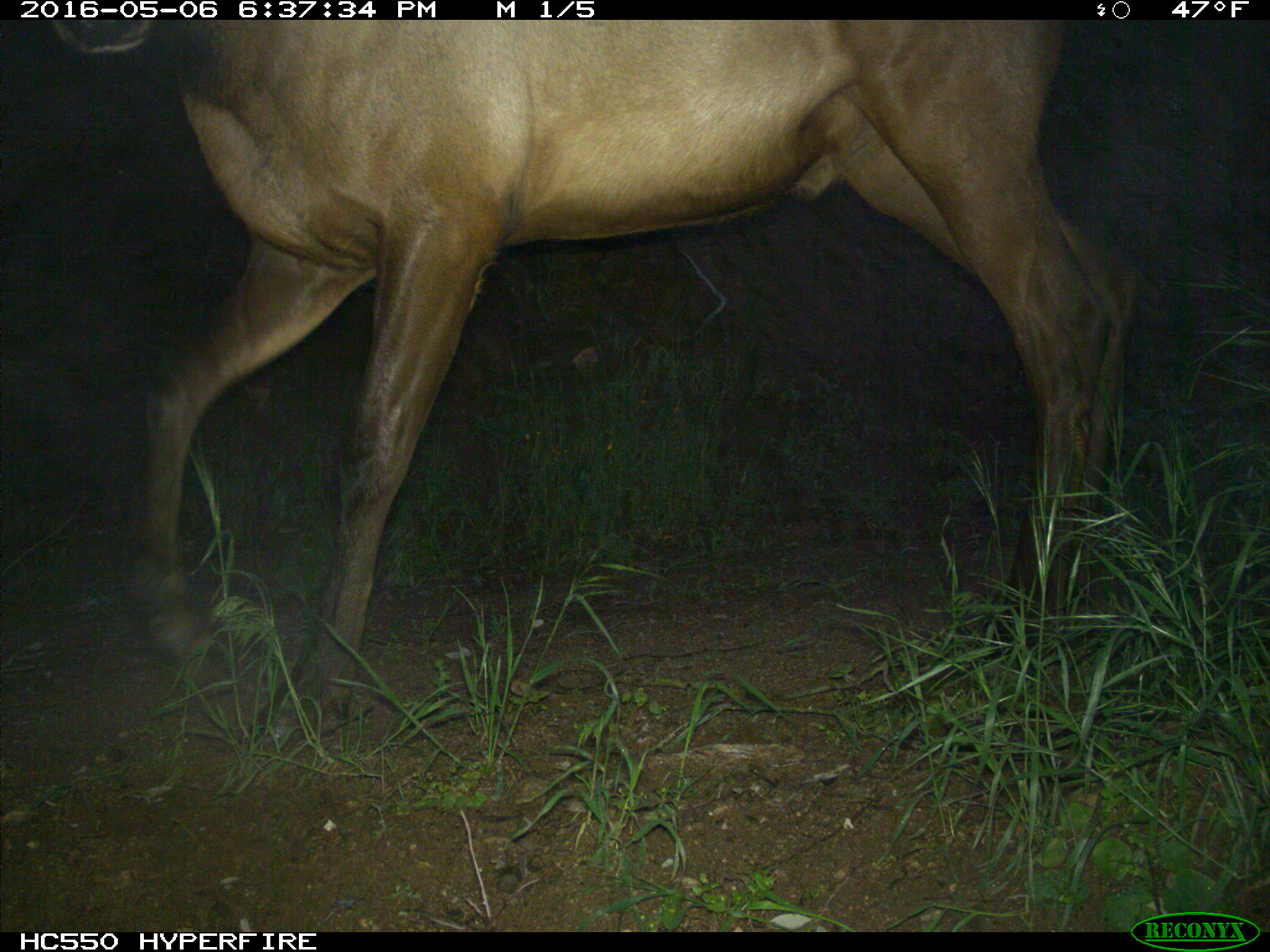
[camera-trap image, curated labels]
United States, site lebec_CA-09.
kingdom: Animalia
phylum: Chordata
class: Mammalia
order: Artiodactyla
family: Cervidae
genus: Cervus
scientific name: Cervus canadensis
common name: elk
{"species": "Cervus canadensis (elk)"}